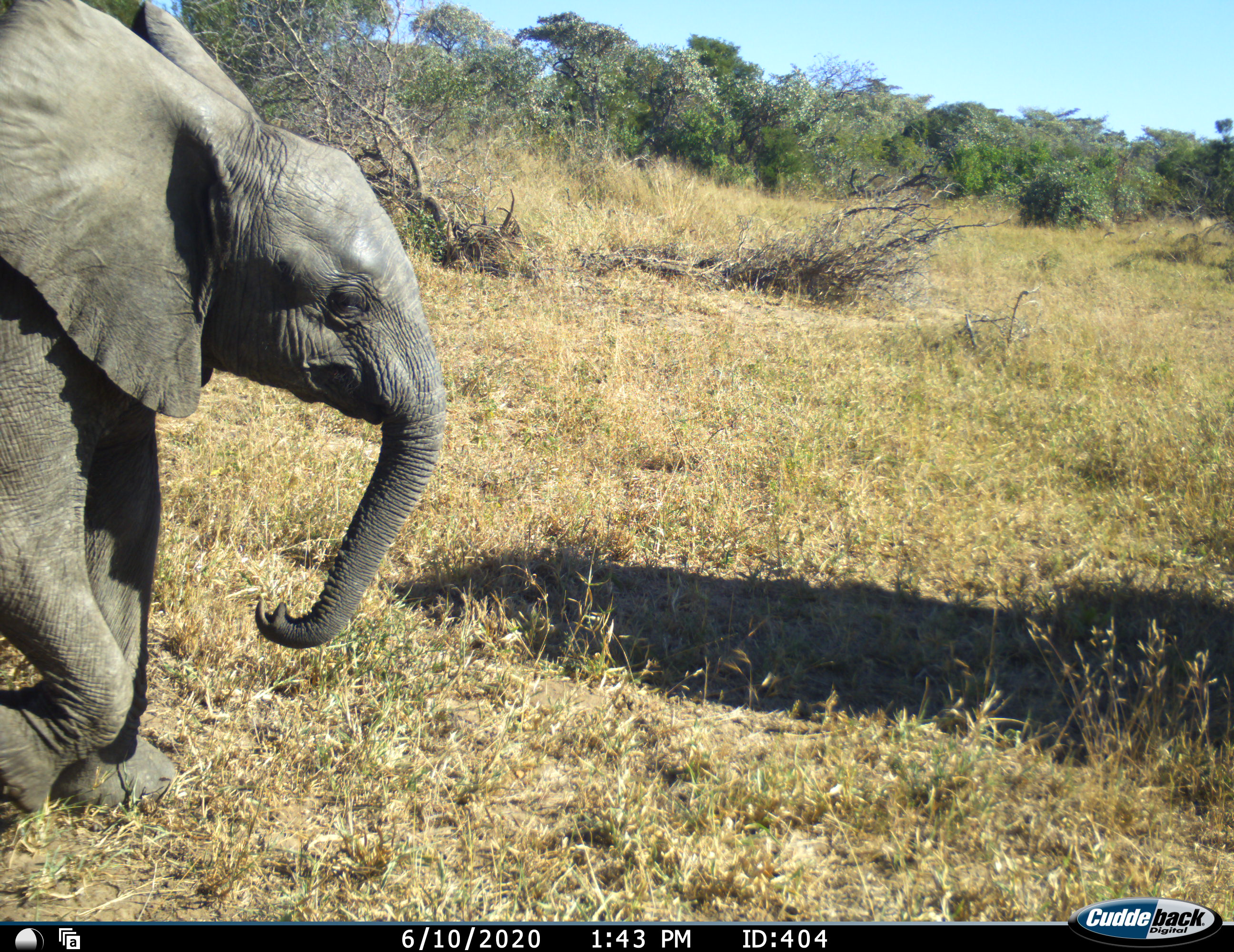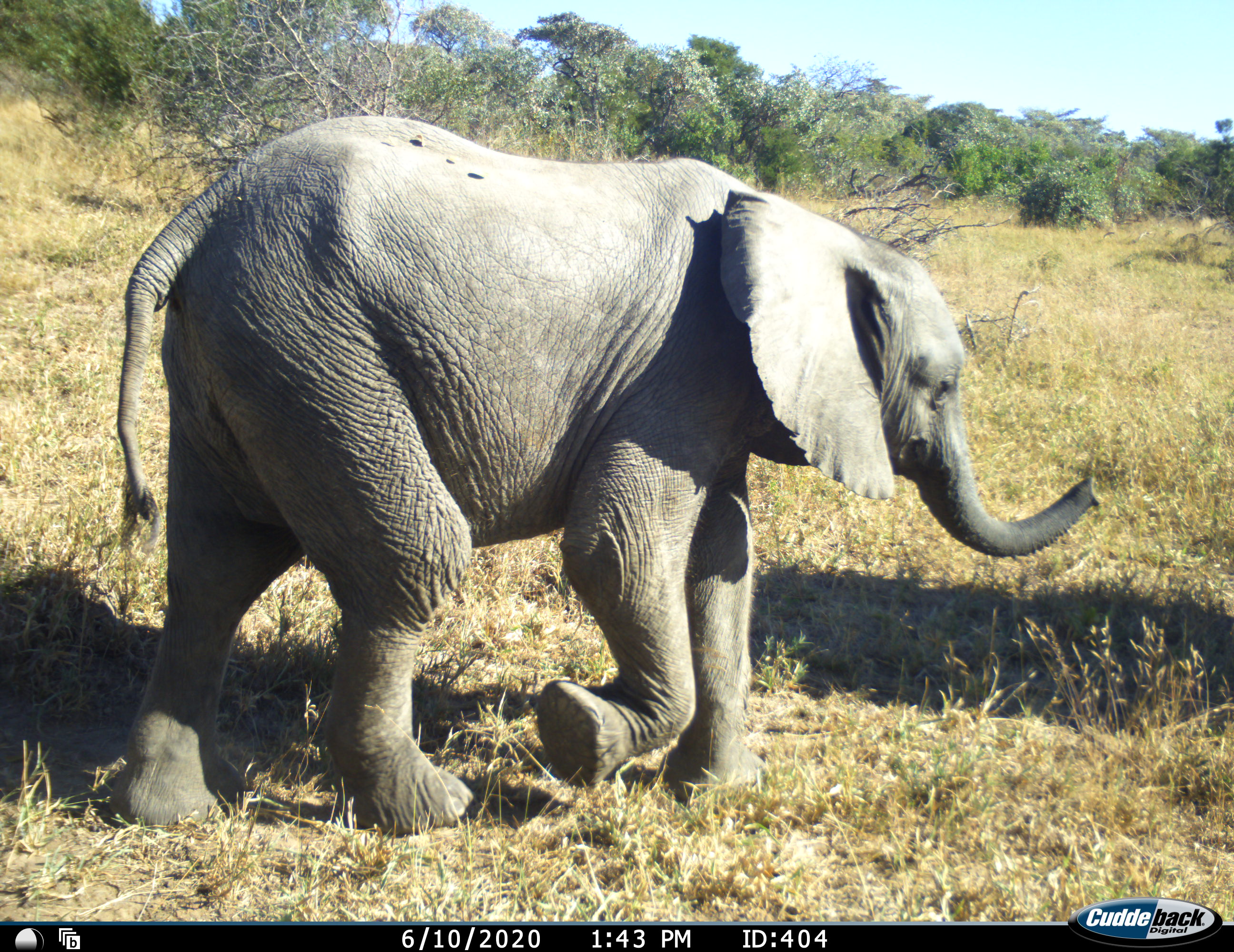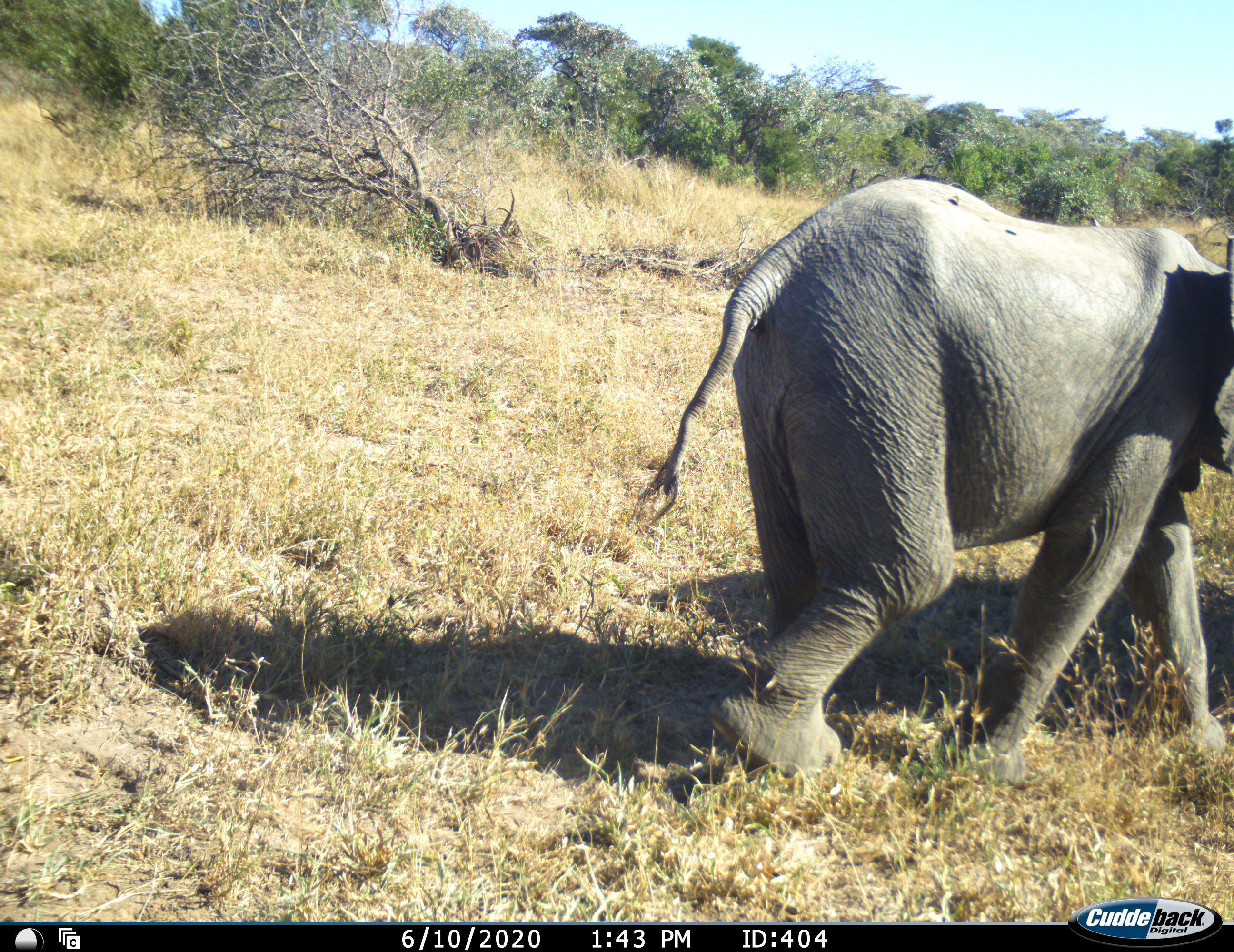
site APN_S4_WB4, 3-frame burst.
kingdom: Animalia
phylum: Chordata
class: Mammalia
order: Proboscidea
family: Elephantidae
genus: Loxodonta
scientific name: Loxodonta africana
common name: african bush elephant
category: elephant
Elephant (african bush elephant) (Loxodonta africana), count 1. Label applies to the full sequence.